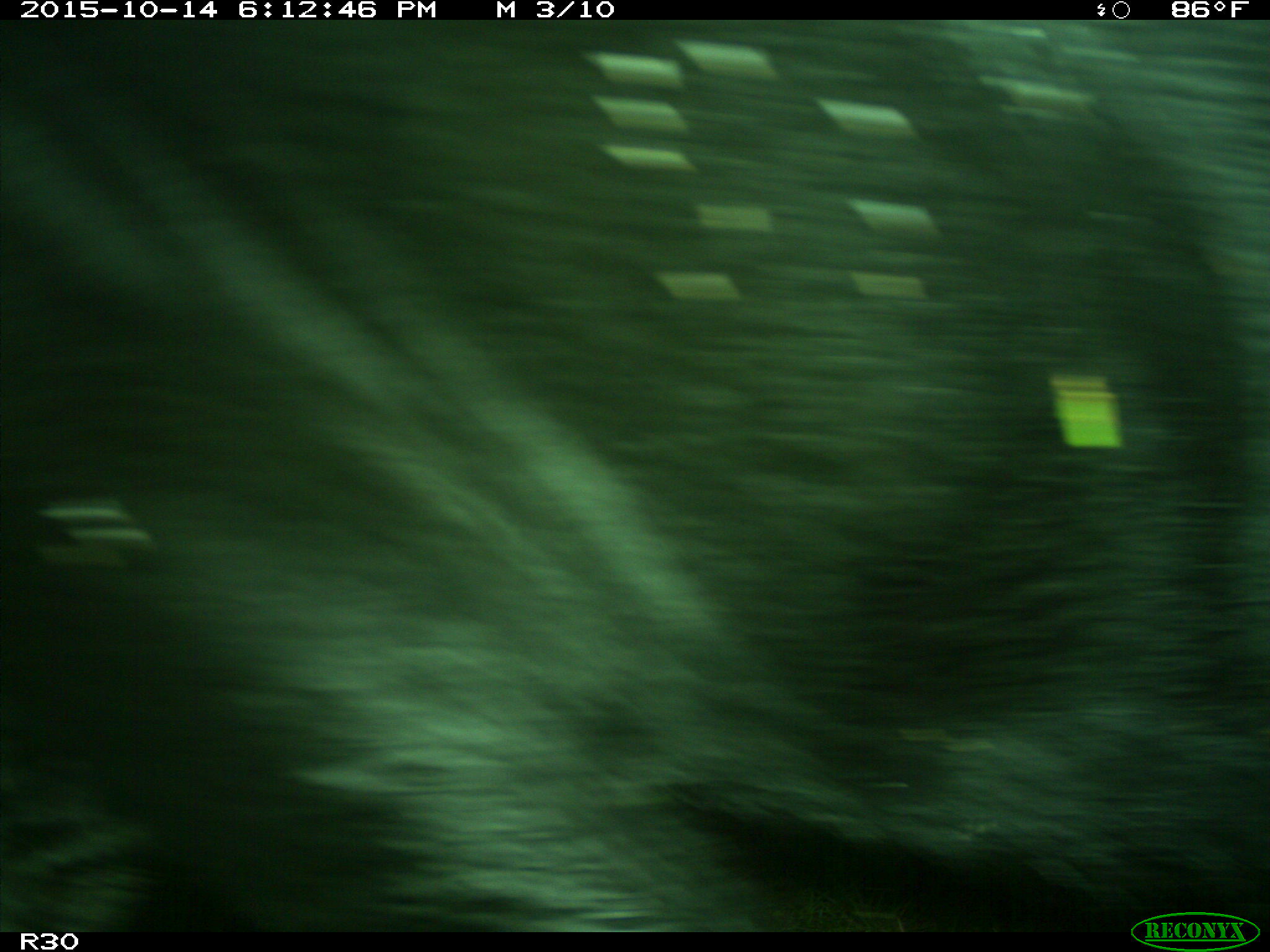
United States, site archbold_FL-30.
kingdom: Animalia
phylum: Chordata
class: Mammalia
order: Artiodactyla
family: Bovidae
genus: Bos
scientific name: Bos taurus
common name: domestic cow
Bos taurus (domestic cow).